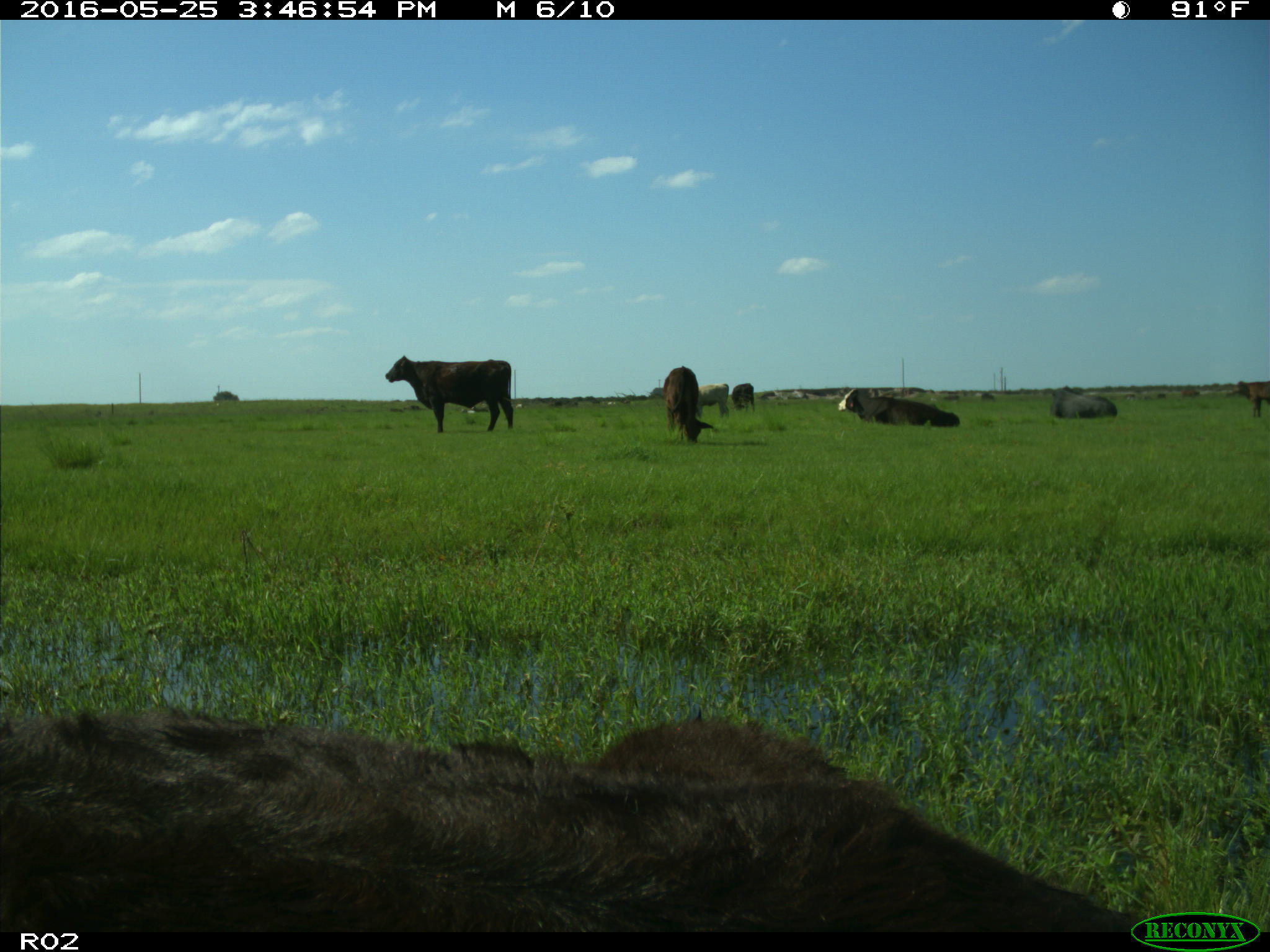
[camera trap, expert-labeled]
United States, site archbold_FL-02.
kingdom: Animalia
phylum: Chordata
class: Mammalia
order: Artiodactyla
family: Bovidae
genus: Bos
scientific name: Bos taurus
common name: domestic cow